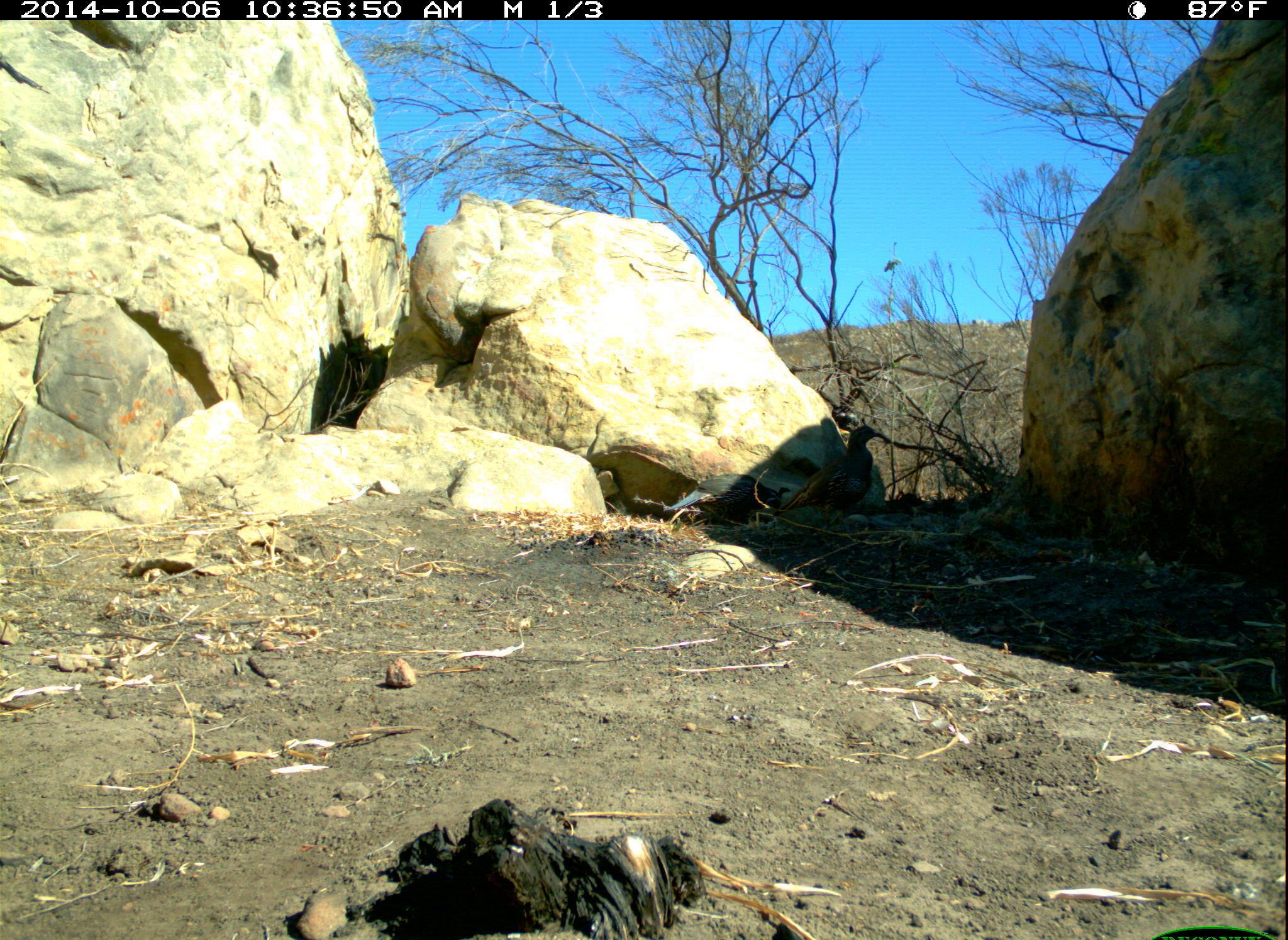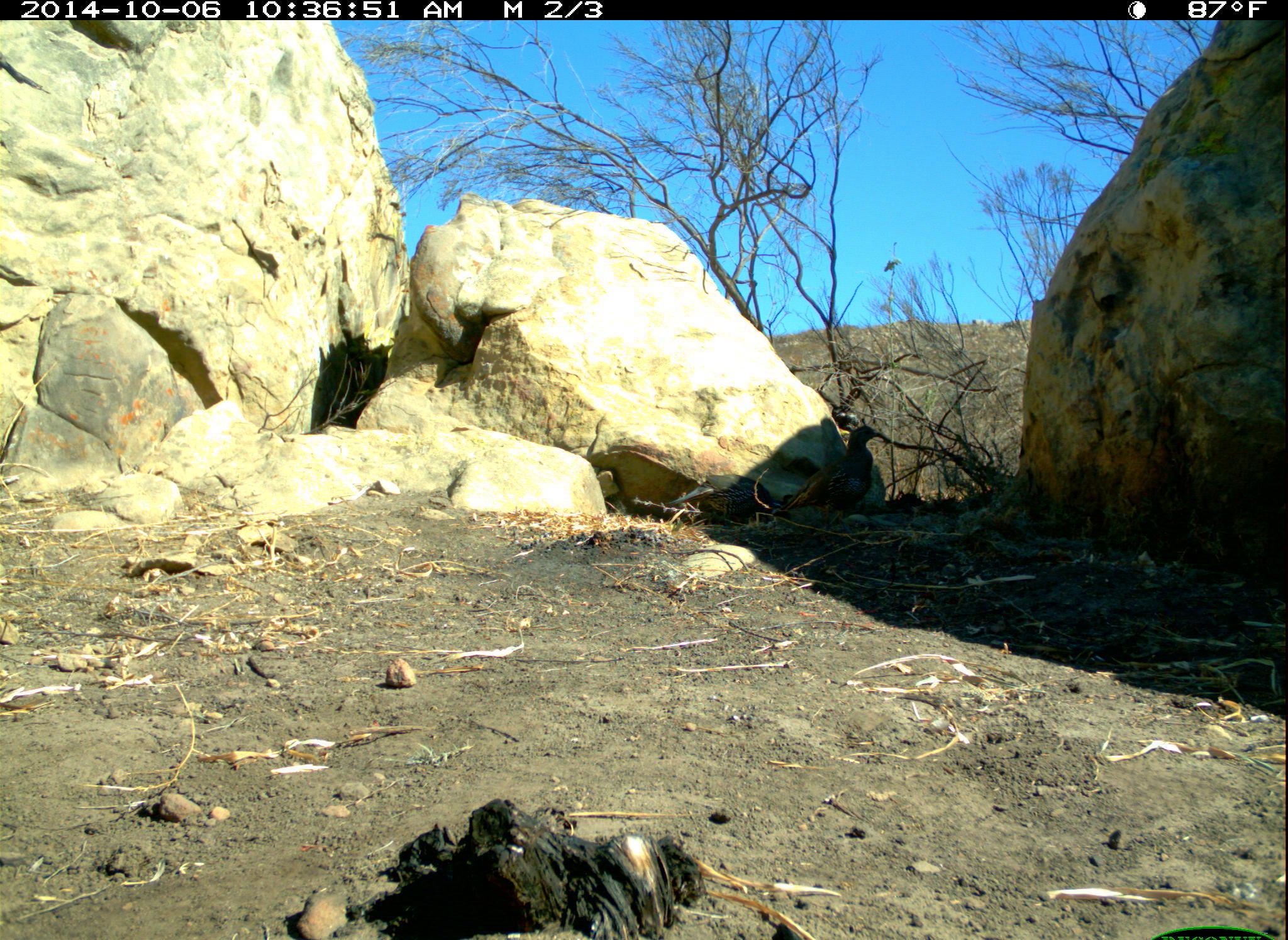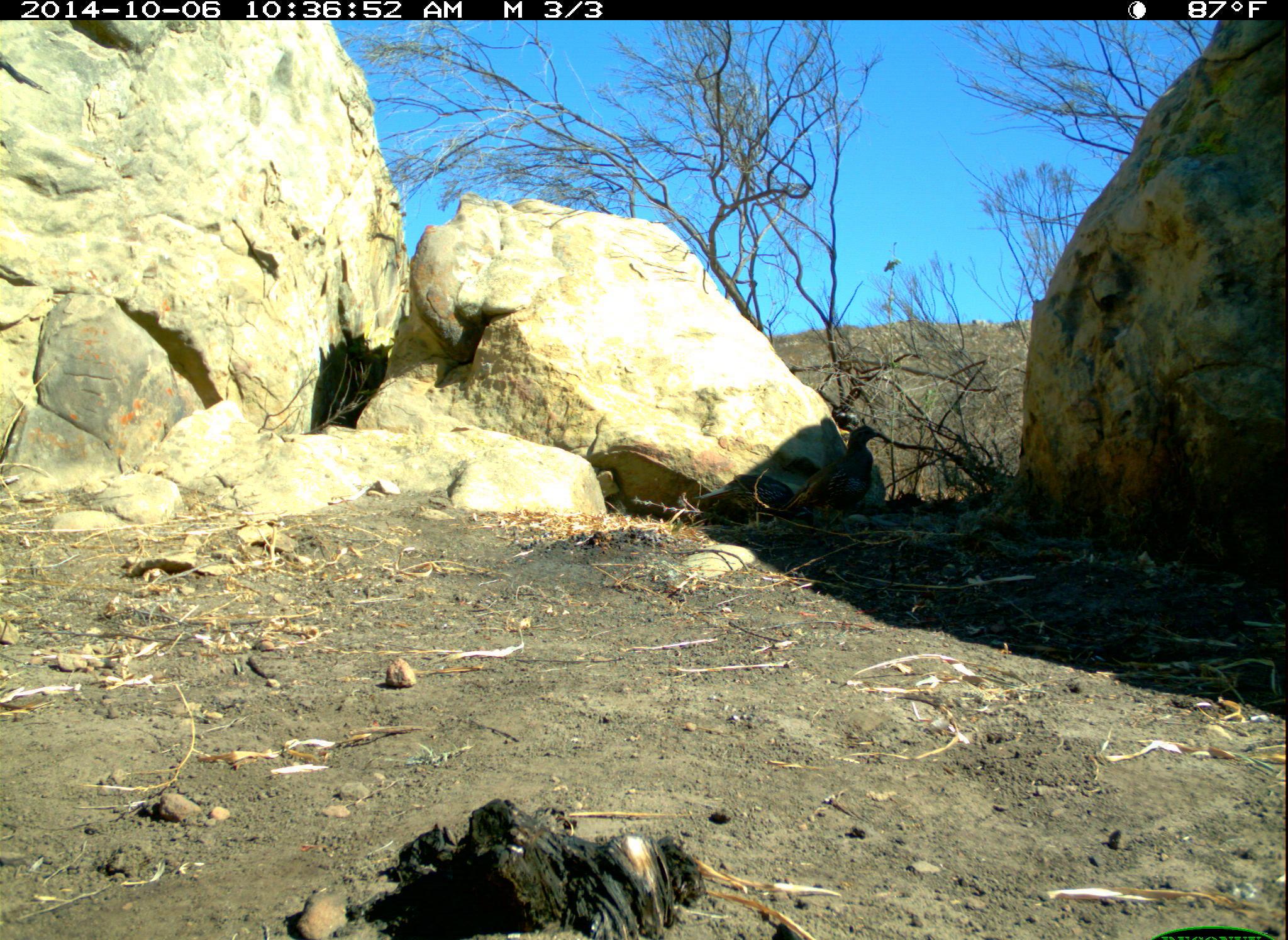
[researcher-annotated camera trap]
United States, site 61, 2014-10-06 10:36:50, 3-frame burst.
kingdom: Animalia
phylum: Chordata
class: Aves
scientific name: Aves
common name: bird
Bird (Aves).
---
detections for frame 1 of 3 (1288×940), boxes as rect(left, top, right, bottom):
bird: rect(774, 424, 888, 528); rect(660, 465, 794, 527)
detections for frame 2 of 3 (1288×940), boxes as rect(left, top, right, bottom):
bird: rect(770, 425, 897, 544)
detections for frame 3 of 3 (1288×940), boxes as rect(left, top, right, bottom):
bird: rect(776, 416, 898, 533)